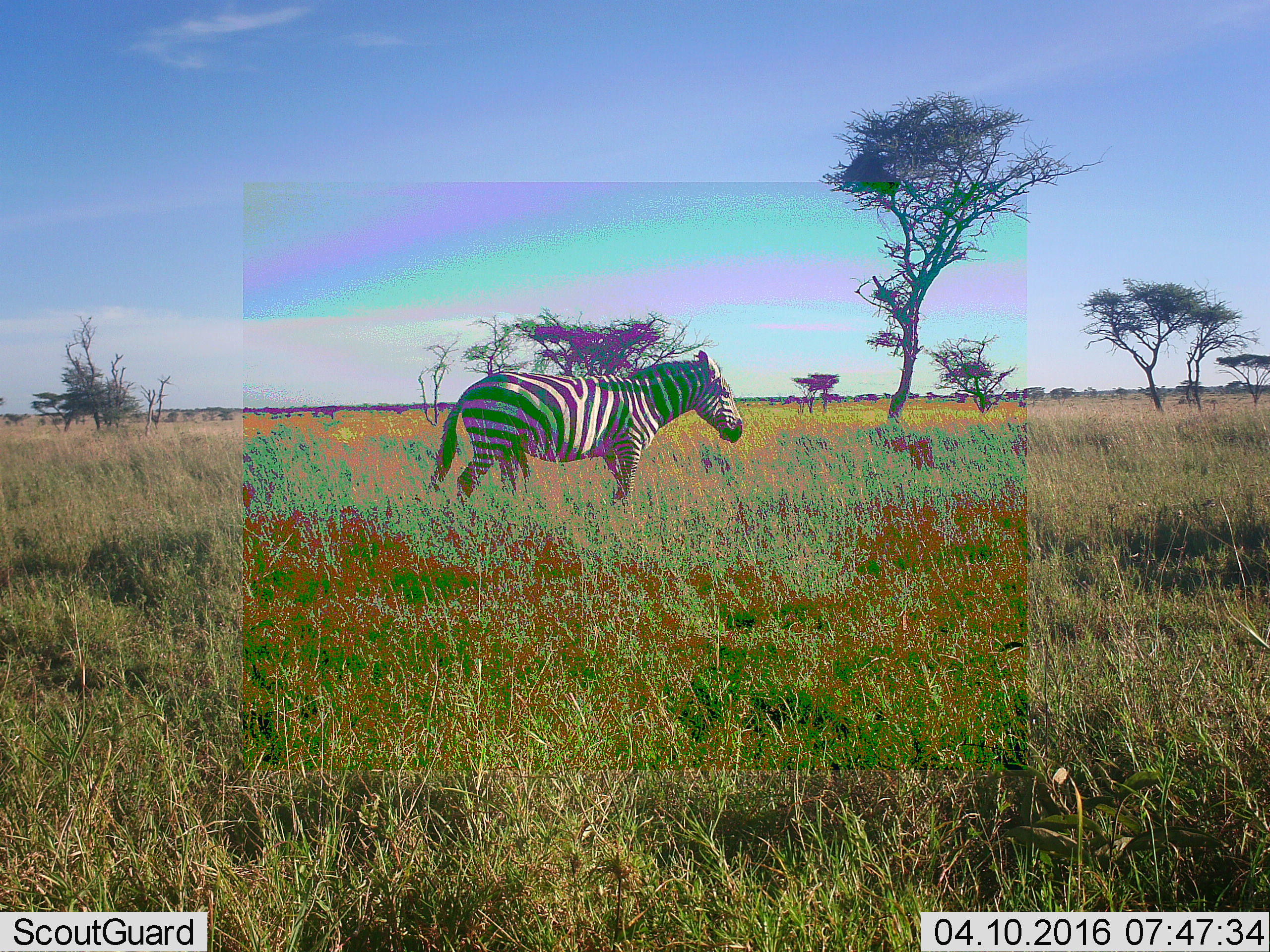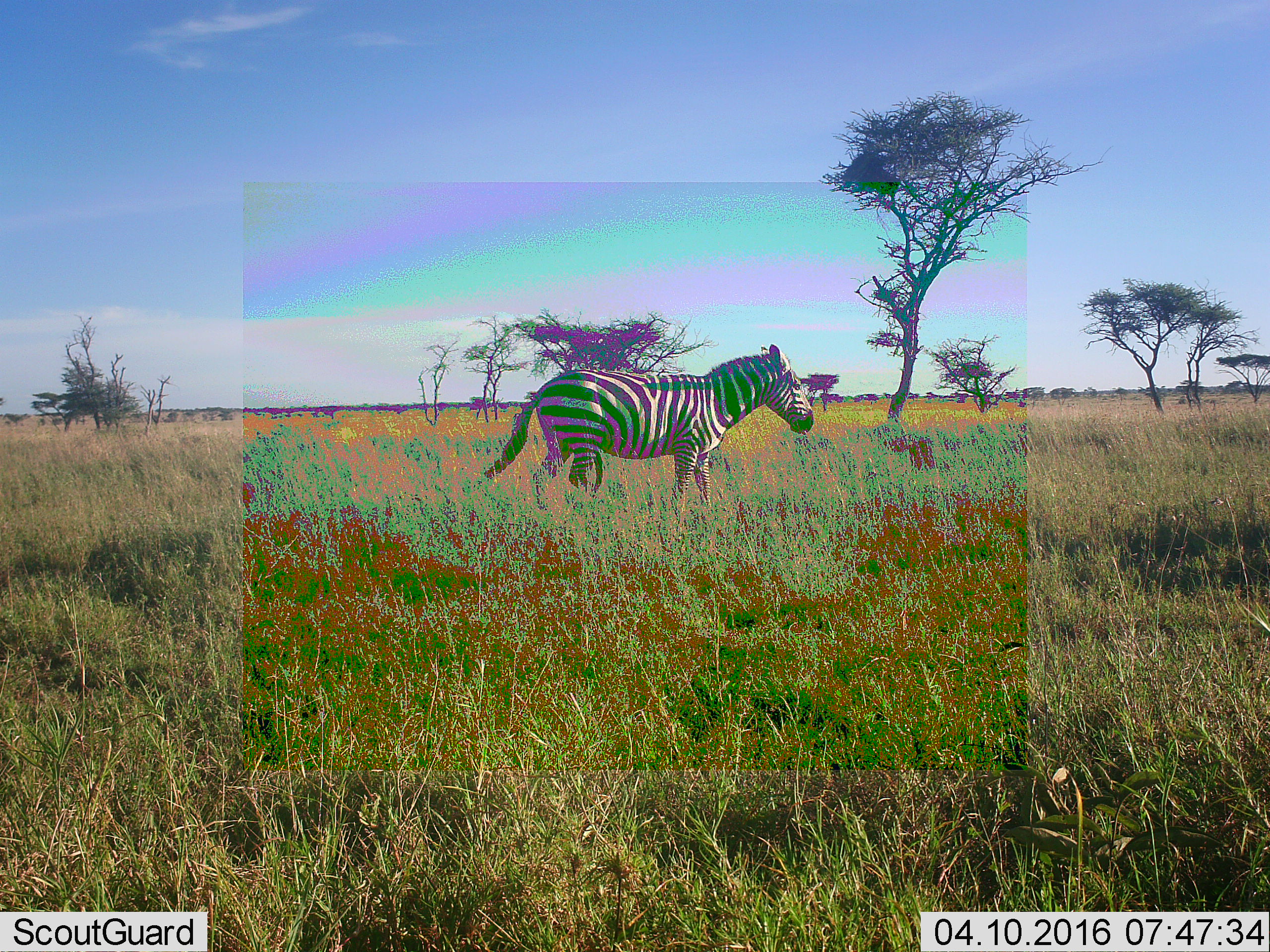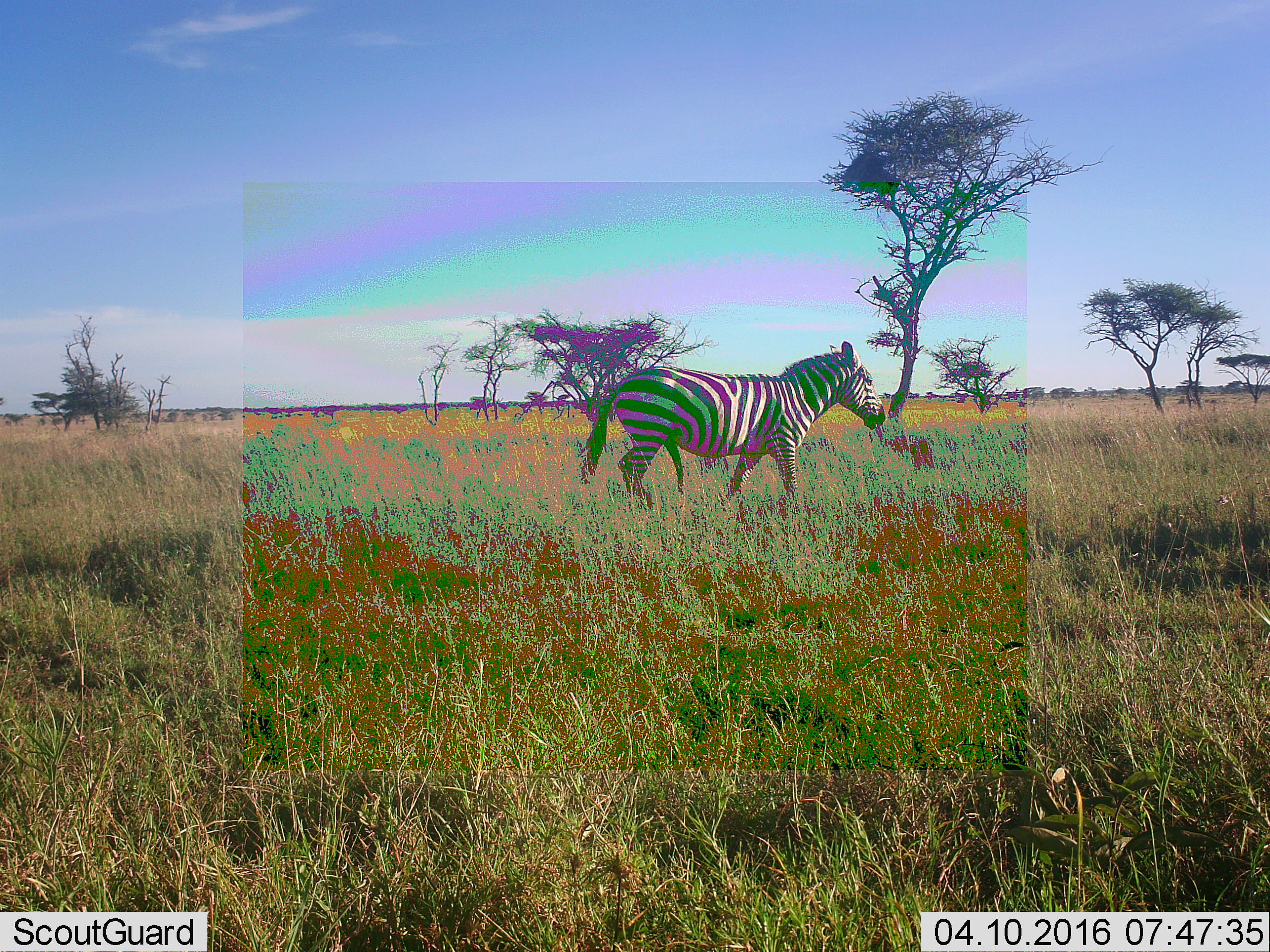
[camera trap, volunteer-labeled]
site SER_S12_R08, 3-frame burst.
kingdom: Animalia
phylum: Chordata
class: Mammalia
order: Perissodactyla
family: Equidae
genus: Equus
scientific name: Equus quagga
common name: plains zebra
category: zebraplains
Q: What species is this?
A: Zebraplains (plains zebra) (Equus quagga).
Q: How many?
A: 1.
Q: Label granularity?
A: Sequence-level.